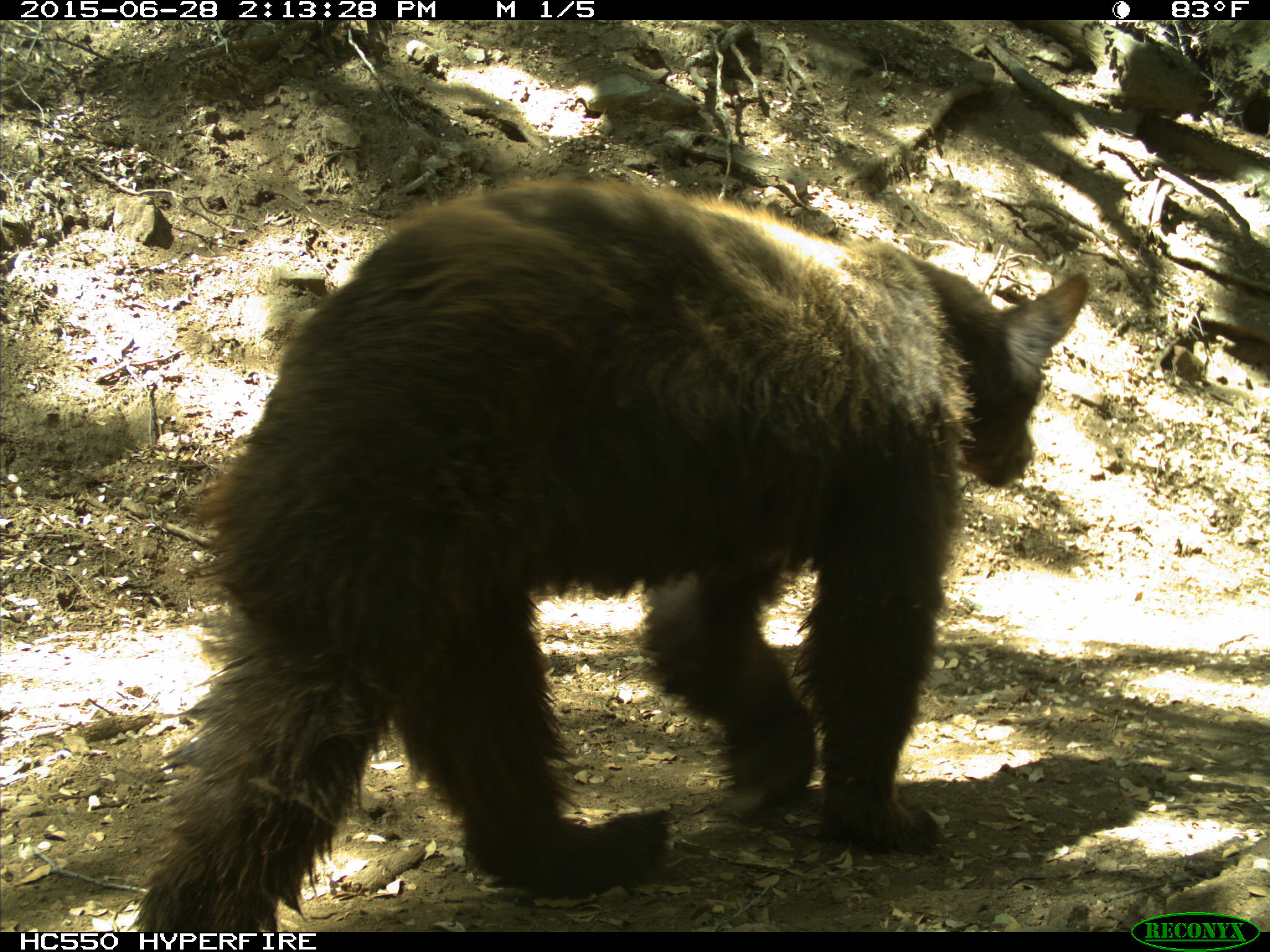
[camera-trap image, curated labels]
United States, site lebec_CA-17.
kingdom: Animalia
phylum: Chordata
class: Mammalia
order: Carnivora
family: Ursidae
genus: Ursus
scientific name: Ursus americanus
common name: american black bear